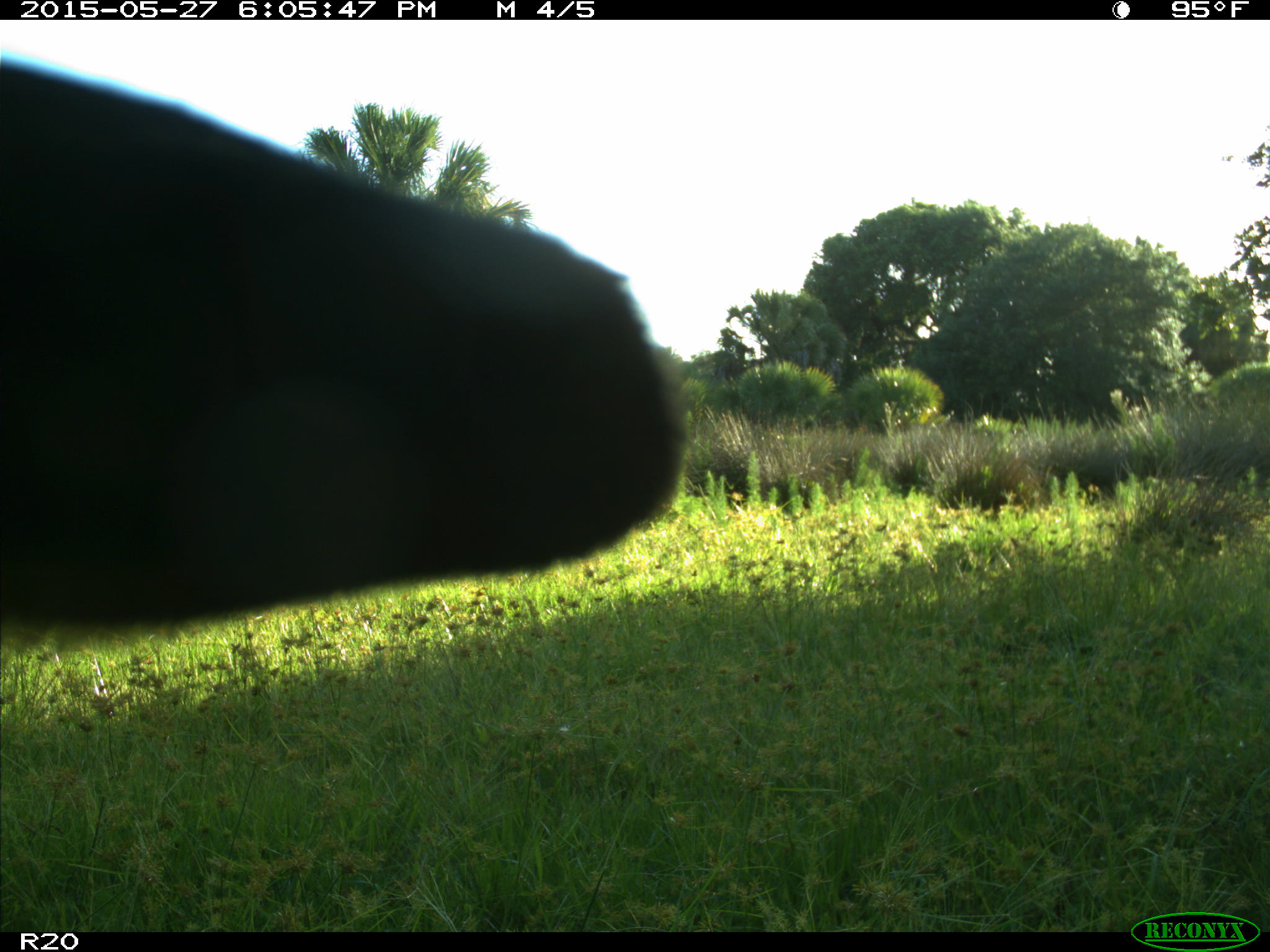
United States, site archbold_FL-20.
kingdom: Animalia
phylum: Chordata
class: Mammalia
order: Artiodactyla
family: Bovidae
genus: Bos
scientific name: Bos taurus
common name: domestic cow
Bos taurus (domestic cow).